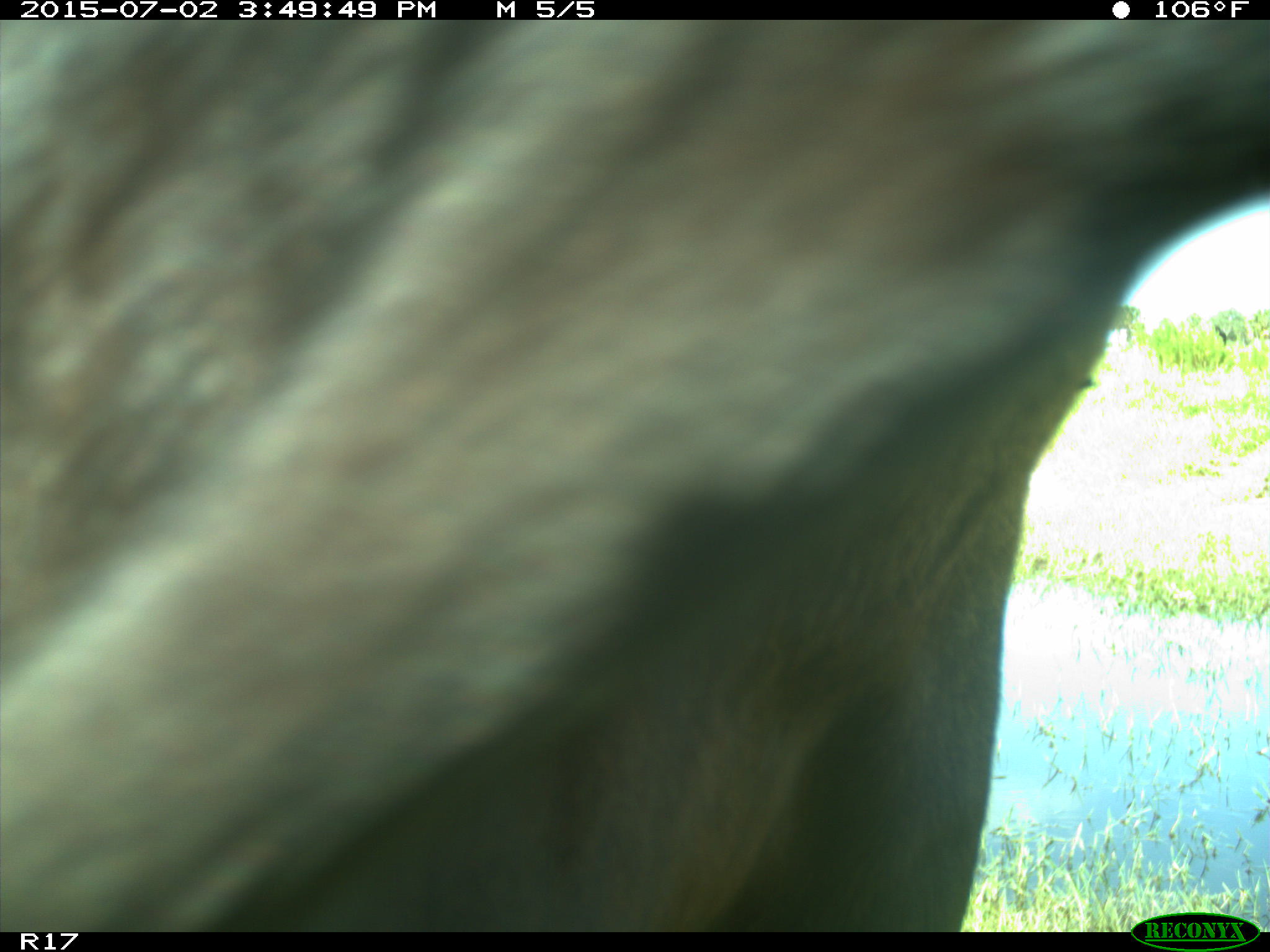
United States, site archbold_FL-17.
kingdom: Animalia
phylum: Chordata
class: Mammalia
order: Artiodactyla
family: Bovidae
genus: Bos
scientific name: Bos taurus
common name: domestic cow